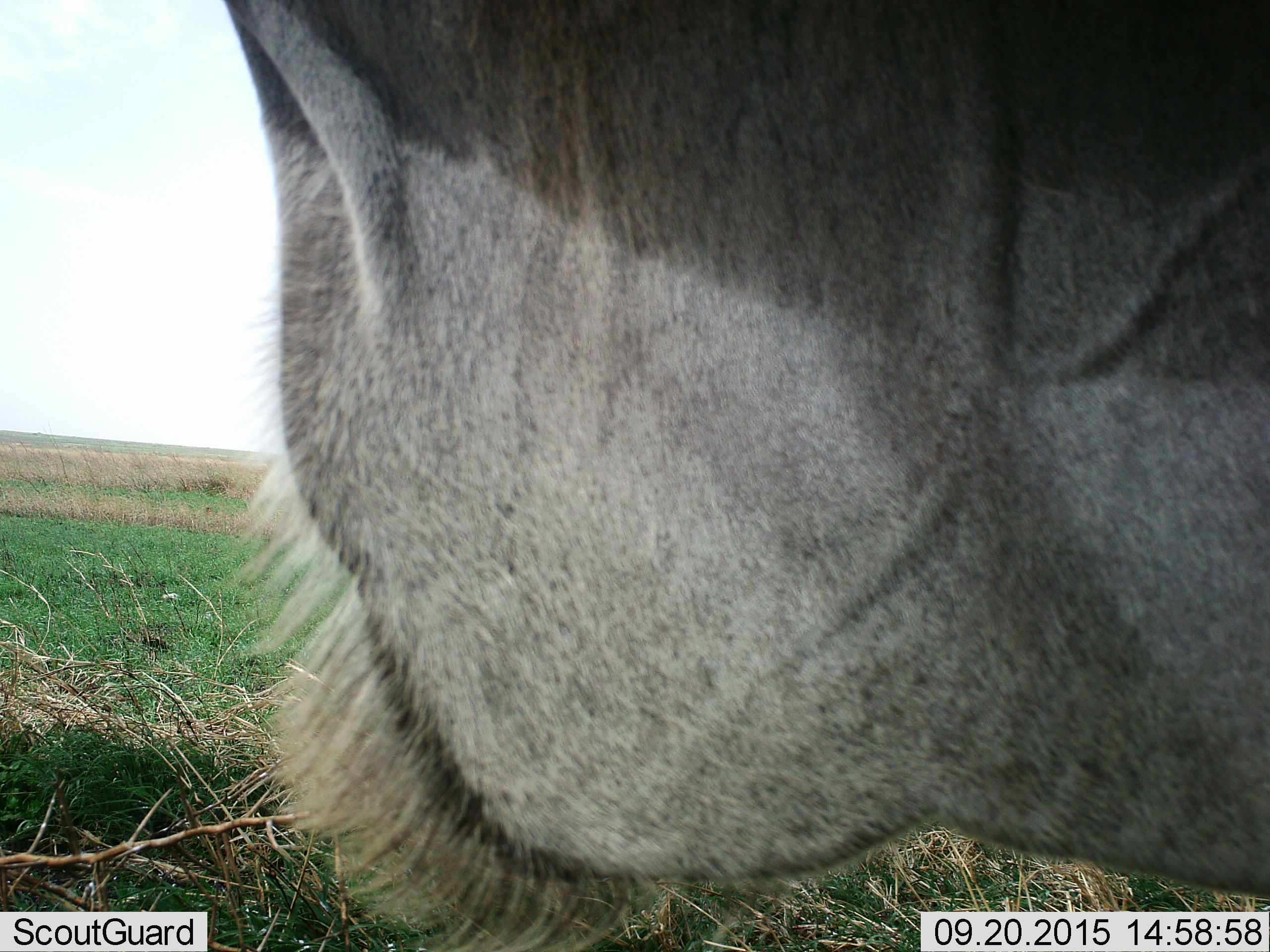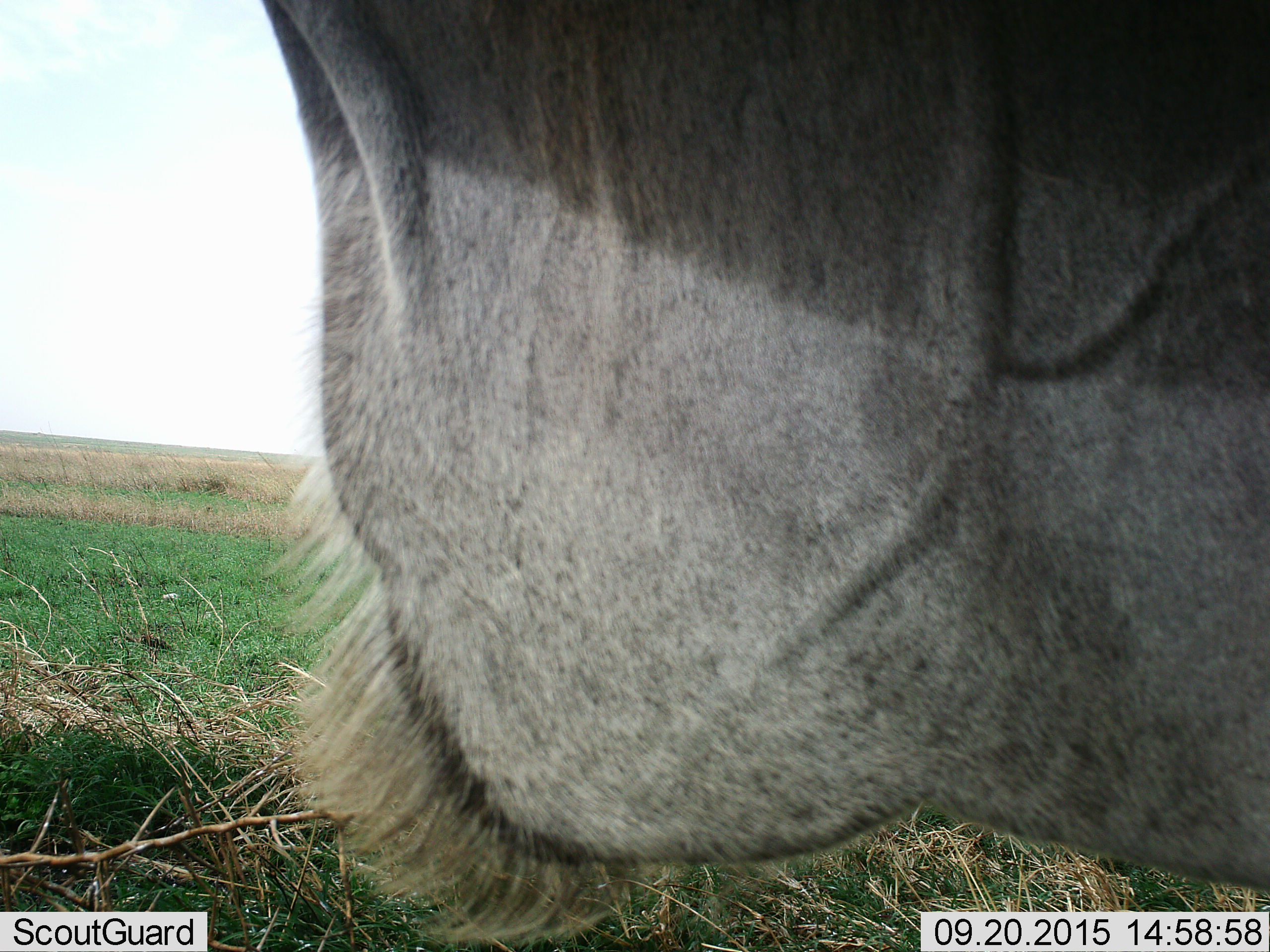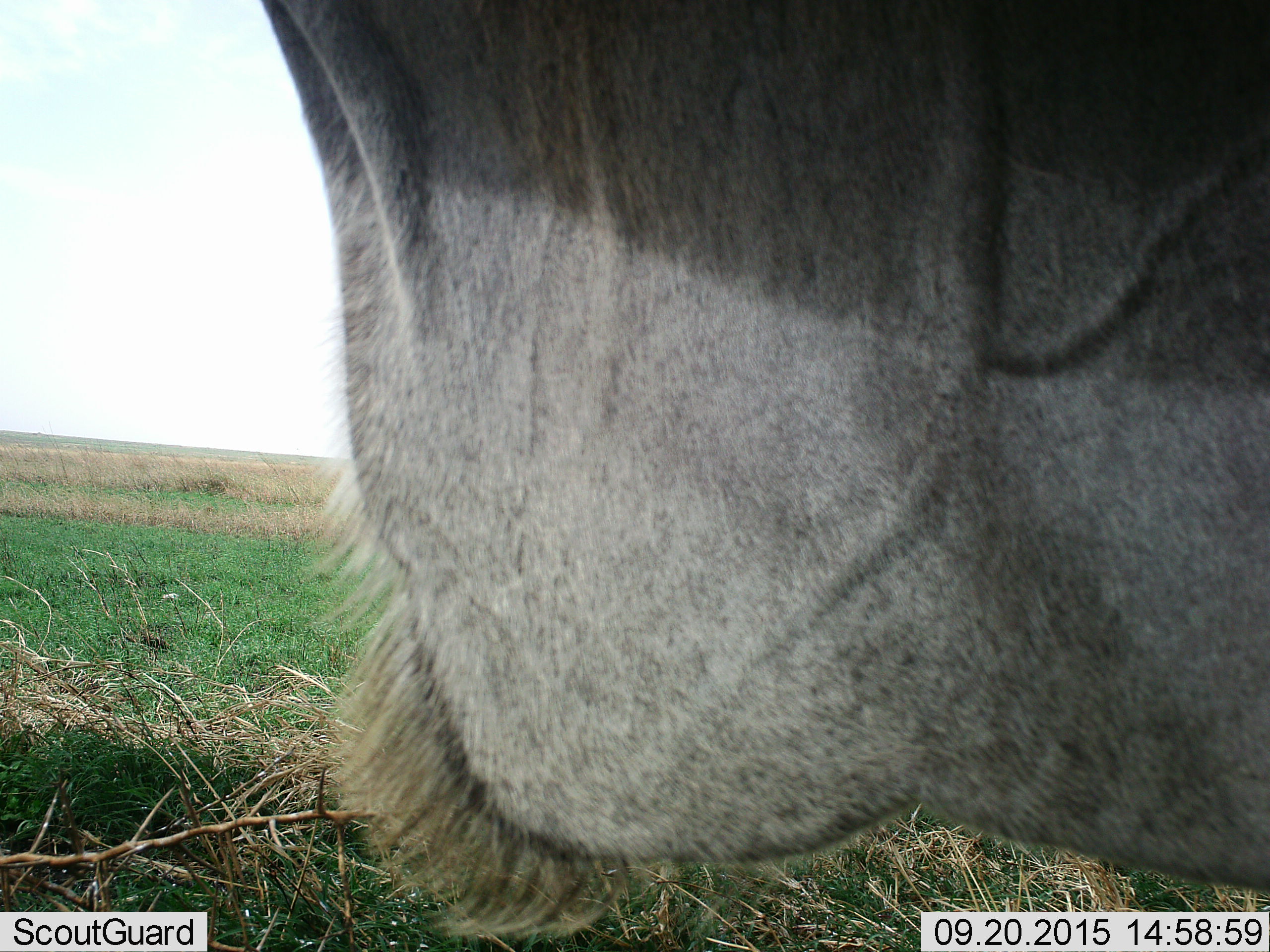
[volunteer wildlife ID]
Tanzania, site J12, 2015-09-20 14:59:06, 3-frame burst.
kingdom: Animalia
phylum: Chordata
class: Mammalia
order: Artiodactyla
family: Bovidae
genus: Tragelaphus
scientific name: Tragelaphus oryx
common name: eland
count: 1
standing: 100%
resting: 0%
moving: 0%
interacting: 0%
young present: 0%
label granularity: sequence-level